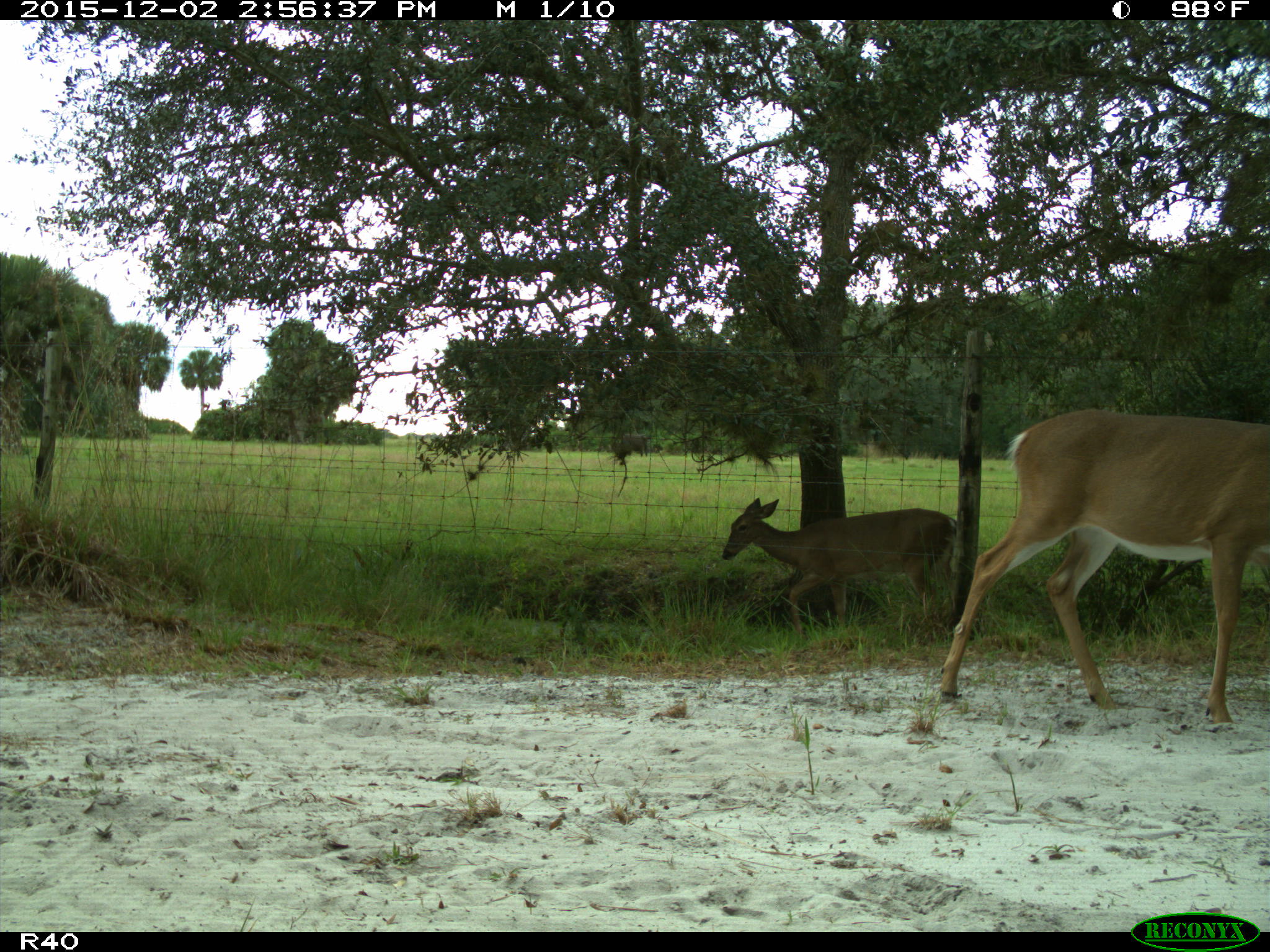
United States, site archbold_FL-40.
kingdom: Animalia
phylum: Chordata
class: Mammalia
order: Artiodactyla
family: Cervidae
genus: Odocoileus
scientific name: Odocoileus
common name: deer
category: unidentified deer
Unidentified deer (deer) (Odocoileus).